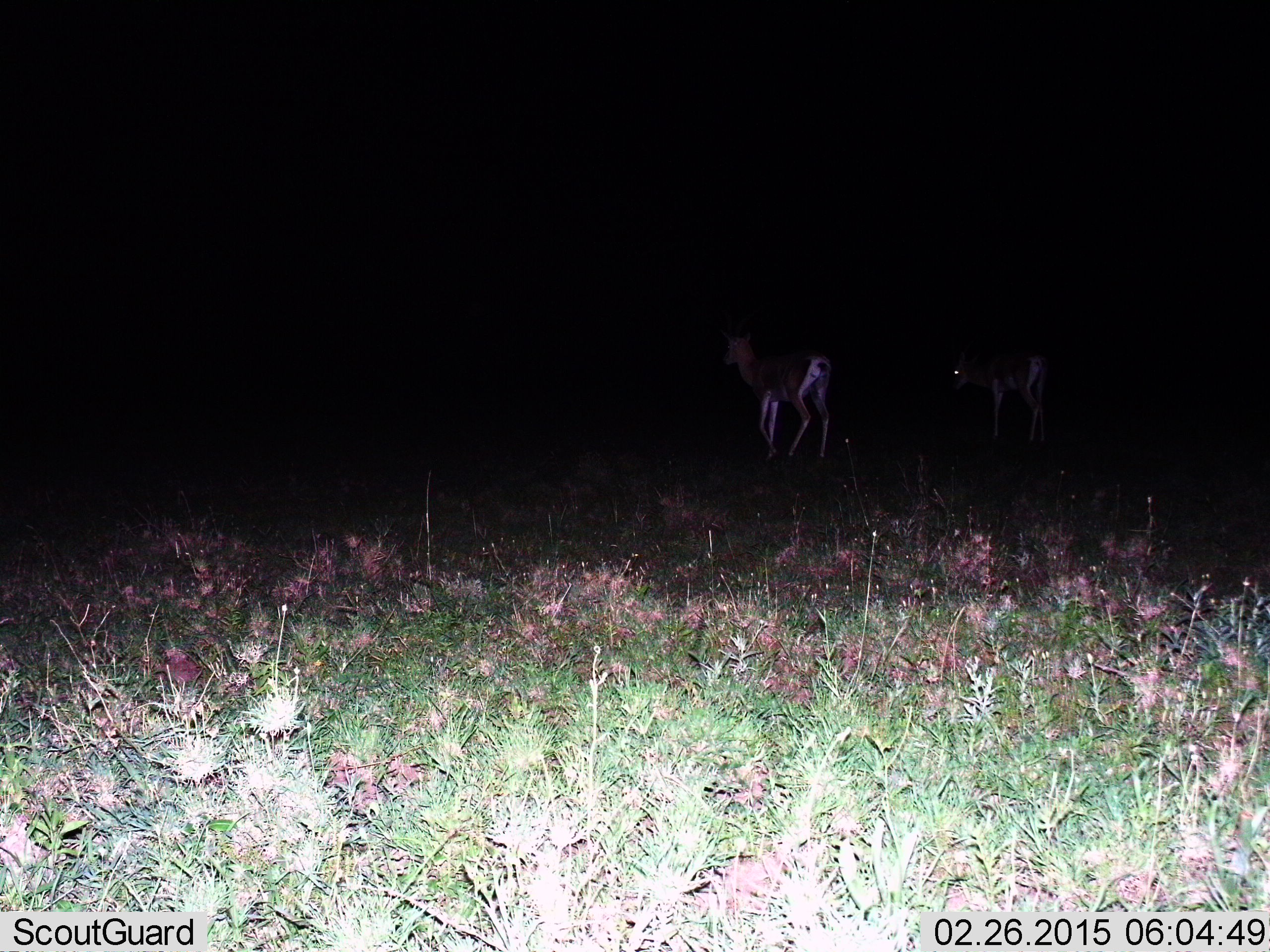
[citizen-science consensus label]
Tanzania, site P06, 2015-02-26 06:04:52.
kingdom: Animalia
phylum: Chordata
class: Mammalia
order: Artiodactyla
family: Bovidae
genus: Nanger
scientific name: Nanger granti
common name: grant's gazelle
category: gazellegrants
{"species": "gazellegrants (grant's gazelle) (Nanger granti)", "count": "2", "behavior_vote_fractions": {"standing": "70%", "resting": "0%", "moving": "60%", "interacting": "0%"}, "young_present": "0%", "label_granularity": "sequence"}